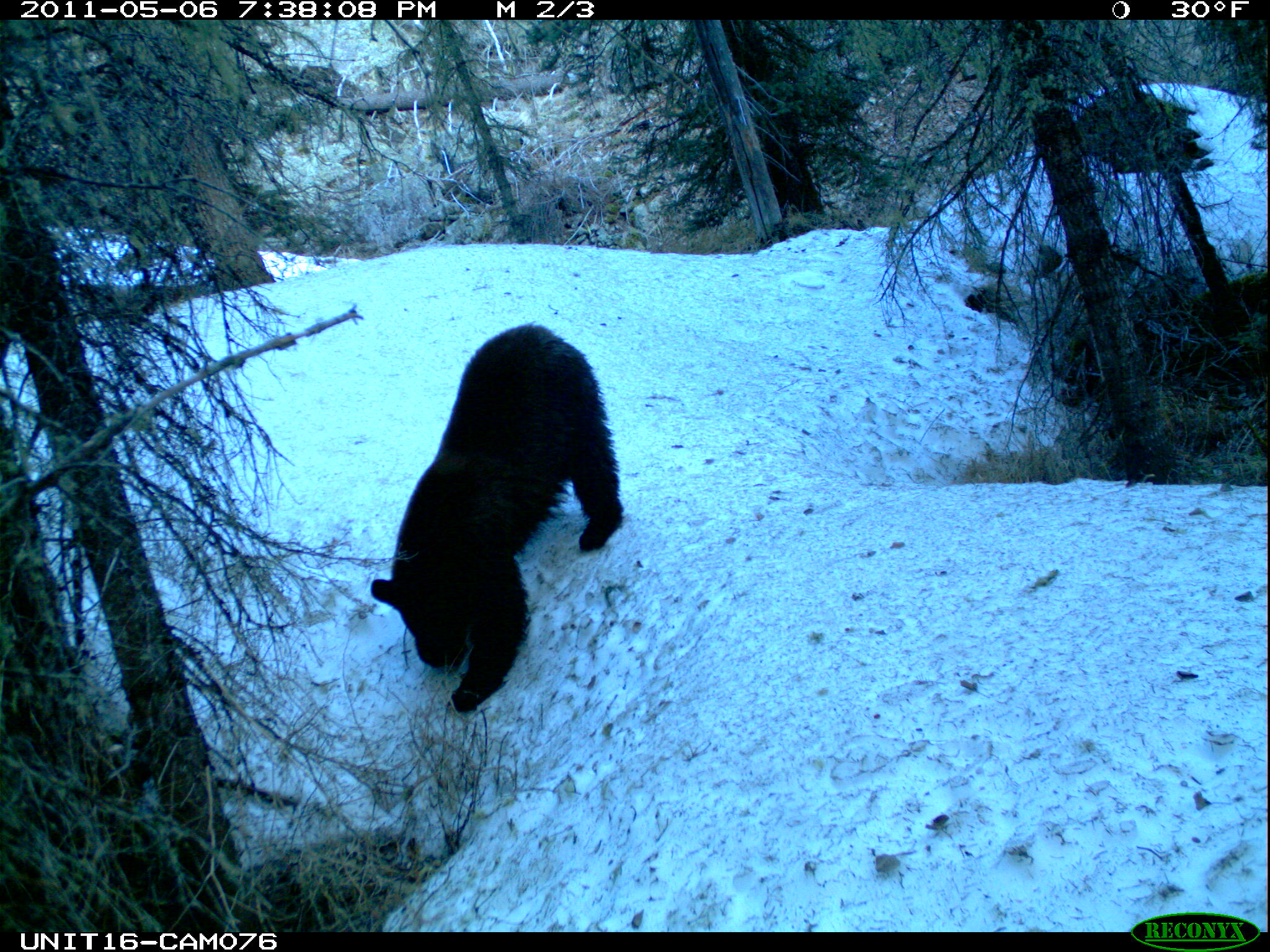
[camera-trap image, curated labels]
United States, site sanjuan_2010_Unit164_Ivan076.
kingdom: Animalia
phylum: Chordata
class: Mammalia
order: Carnivora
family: Ursidae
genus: Ursus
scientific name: Ursus americanus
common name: american black bear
Ursus americanus (american black bear).